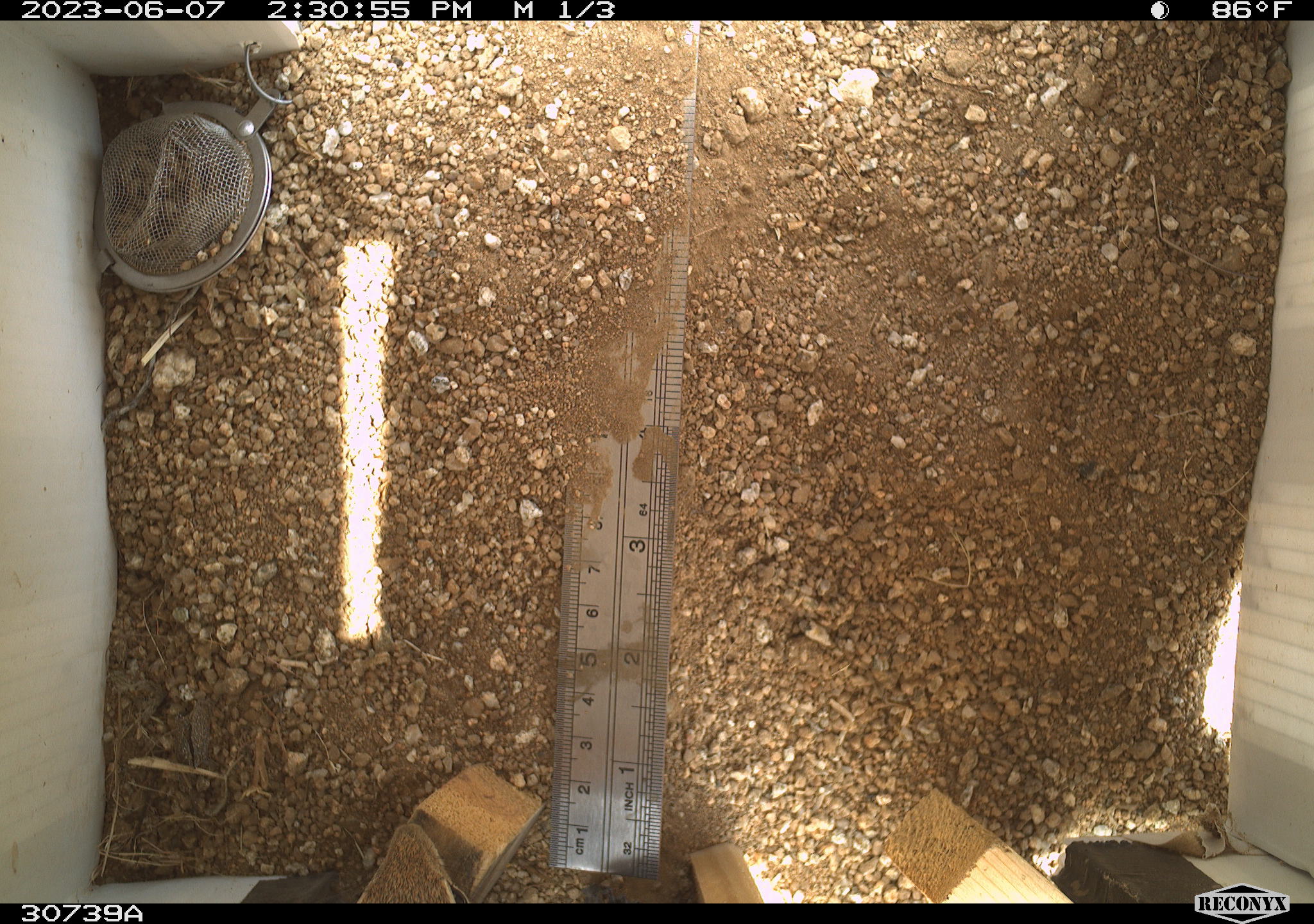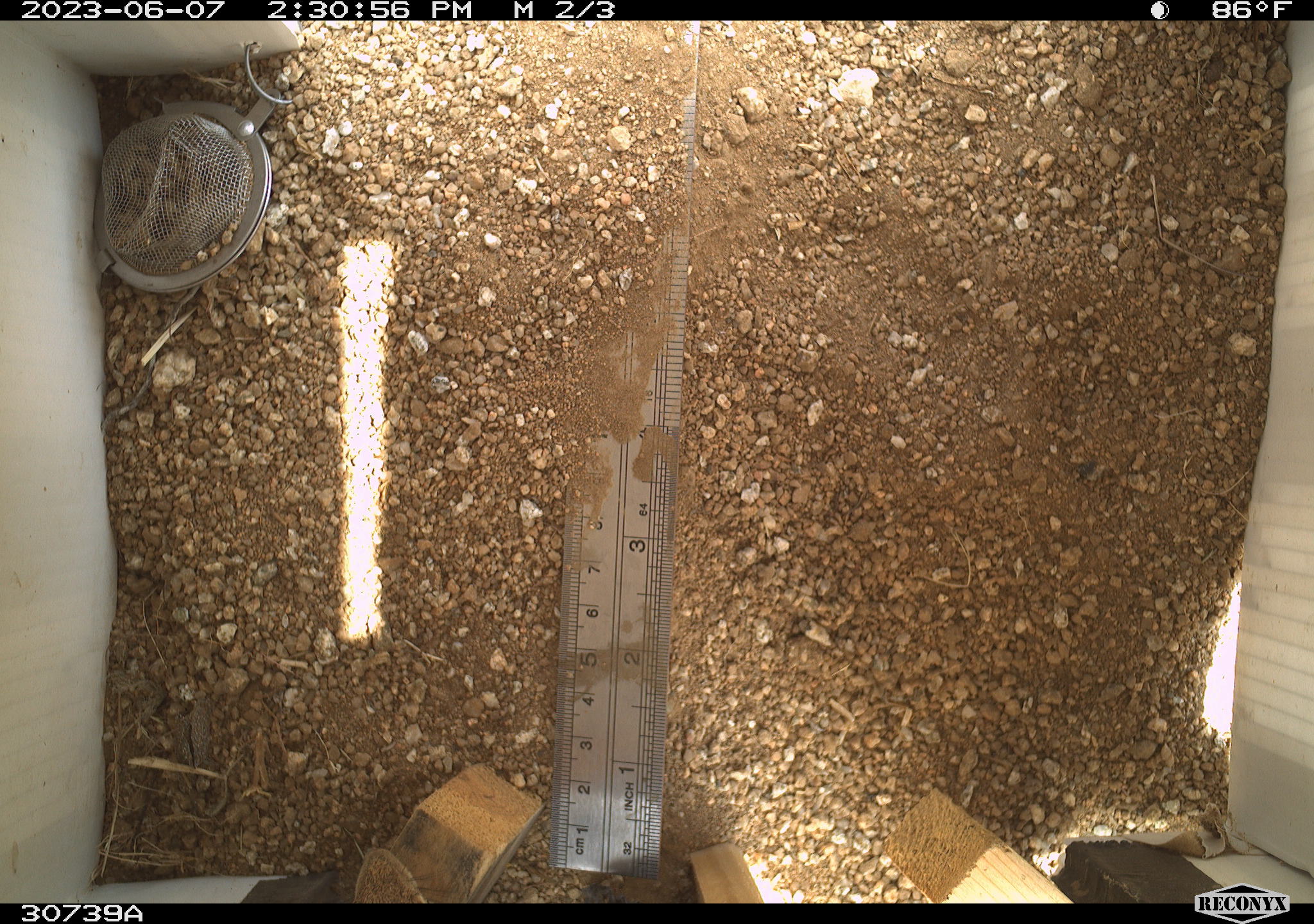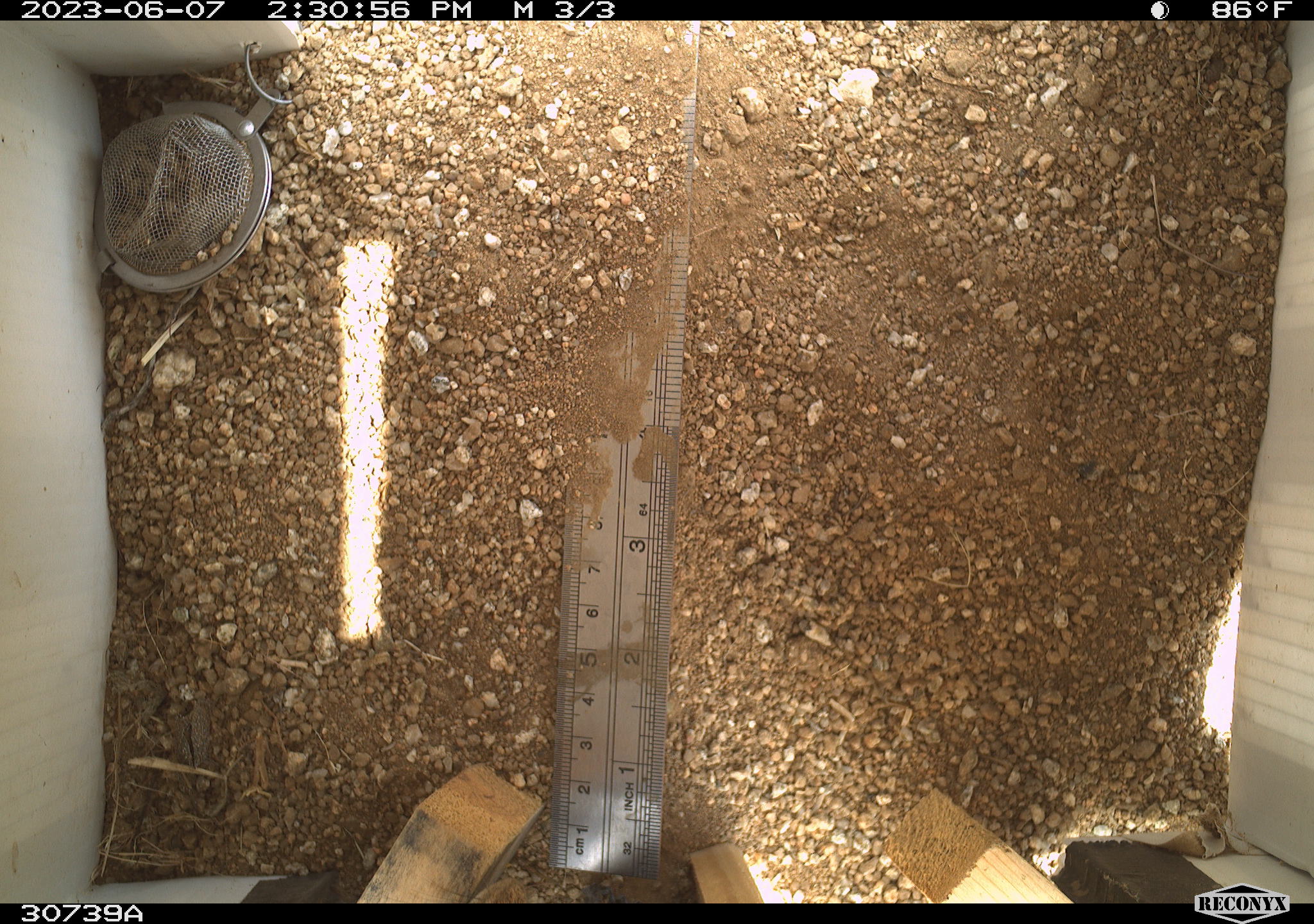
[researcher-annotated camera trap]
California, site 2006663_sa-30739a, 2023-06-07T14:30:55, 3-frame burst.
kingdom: Animalia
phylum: Chordata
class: Mammalia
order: Rodentia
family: Sciuridae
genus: Ammospermophilus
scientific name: Ammospermophilus leucurus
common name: white-tailed antelope squirrel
White-tailed antelope squirrel (Ammospermophilus leucurus).